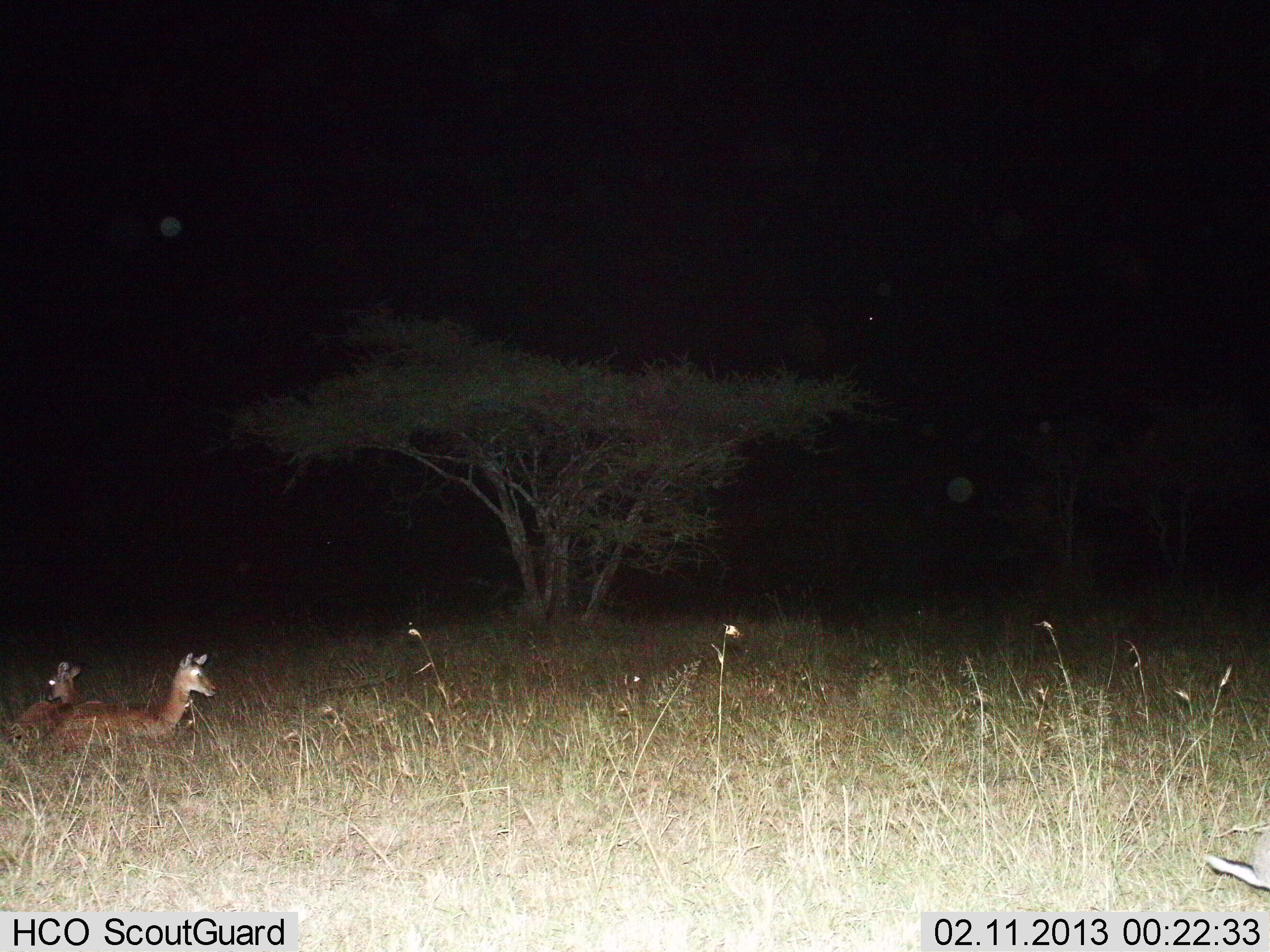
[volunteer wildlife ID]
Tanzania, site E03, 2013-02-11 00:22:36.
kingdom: Animalia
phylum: Chordata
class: Mammalia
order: Artiodactyla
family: Bovidae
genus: Redunca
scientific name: Redunca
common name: reedbuck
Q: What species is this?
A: Reedbuck (Redunca).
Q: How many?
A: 2.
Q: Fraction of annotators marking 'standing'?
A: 29%.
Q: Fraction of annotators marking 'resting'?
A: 71%.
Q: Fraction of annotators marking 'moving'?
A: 0%.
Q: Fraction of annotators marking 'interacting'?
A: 0%.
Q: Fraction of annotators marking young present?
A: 14%.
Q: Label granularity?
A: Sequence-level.